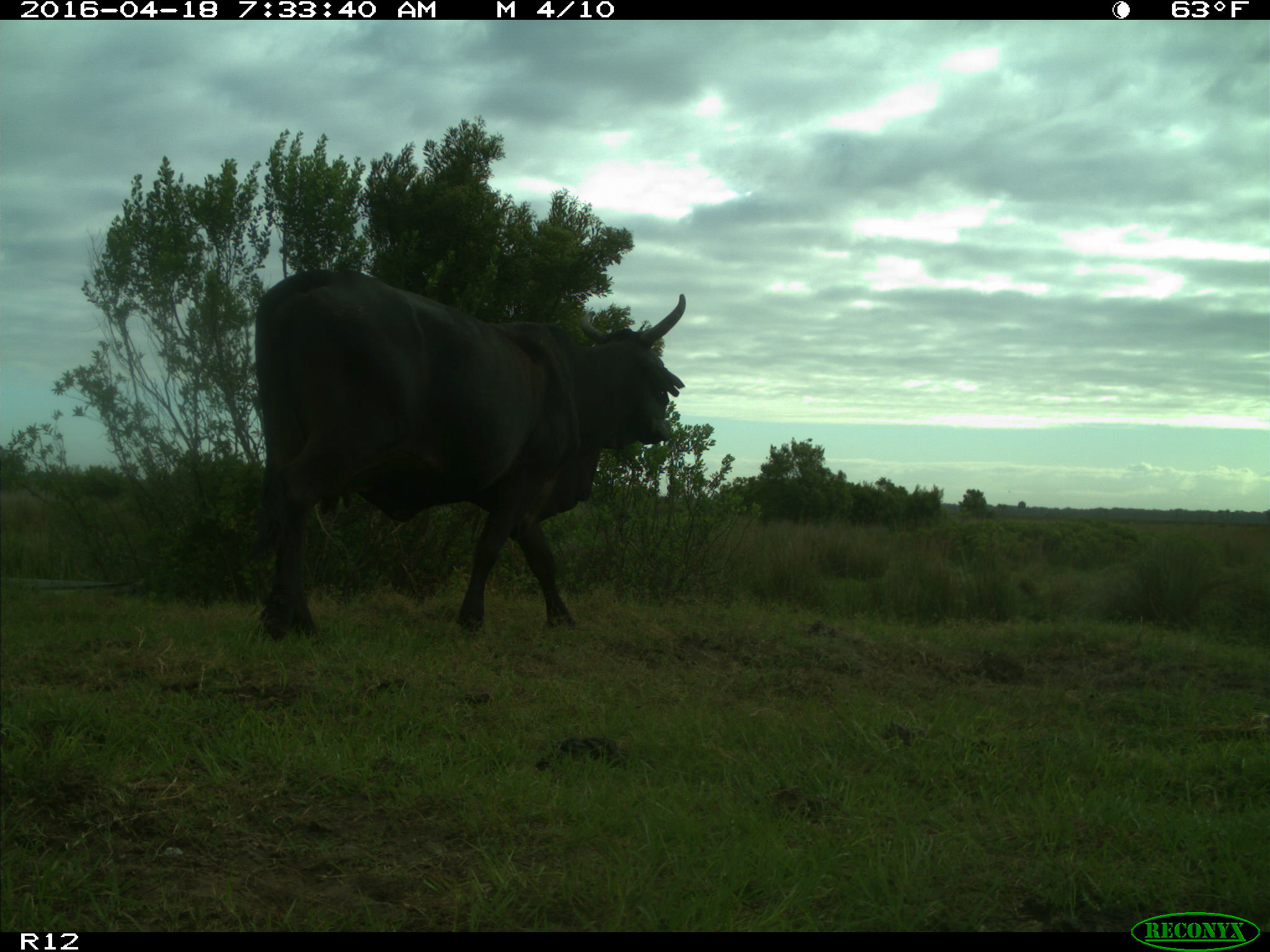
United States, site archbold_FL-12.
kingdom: Animalia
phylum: Chordata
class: Mammalia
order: Artiodactyla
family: Bovidae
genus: Bos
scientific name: Bos taurus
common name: domestic cow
Bos taurus (domestic cow).